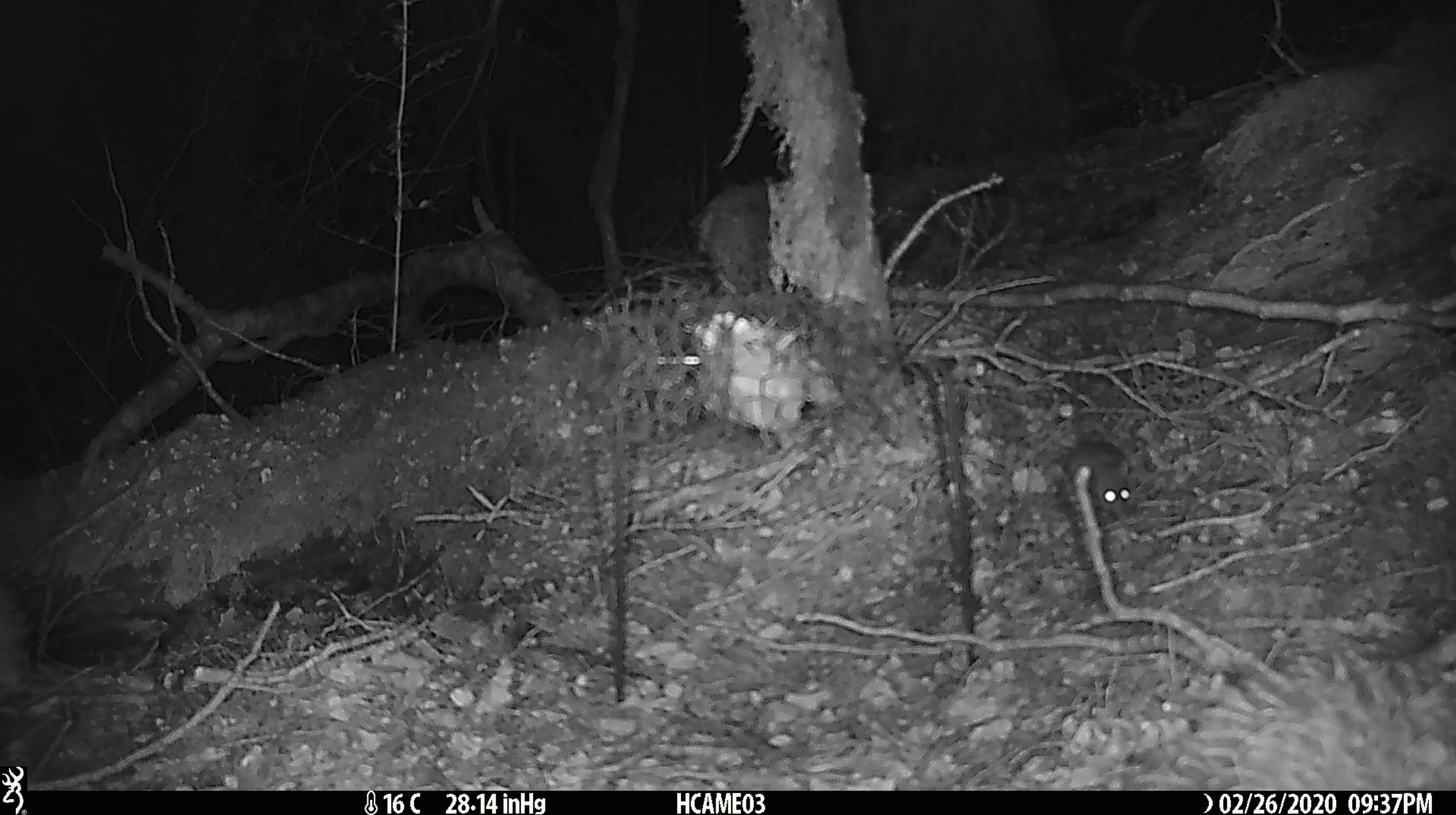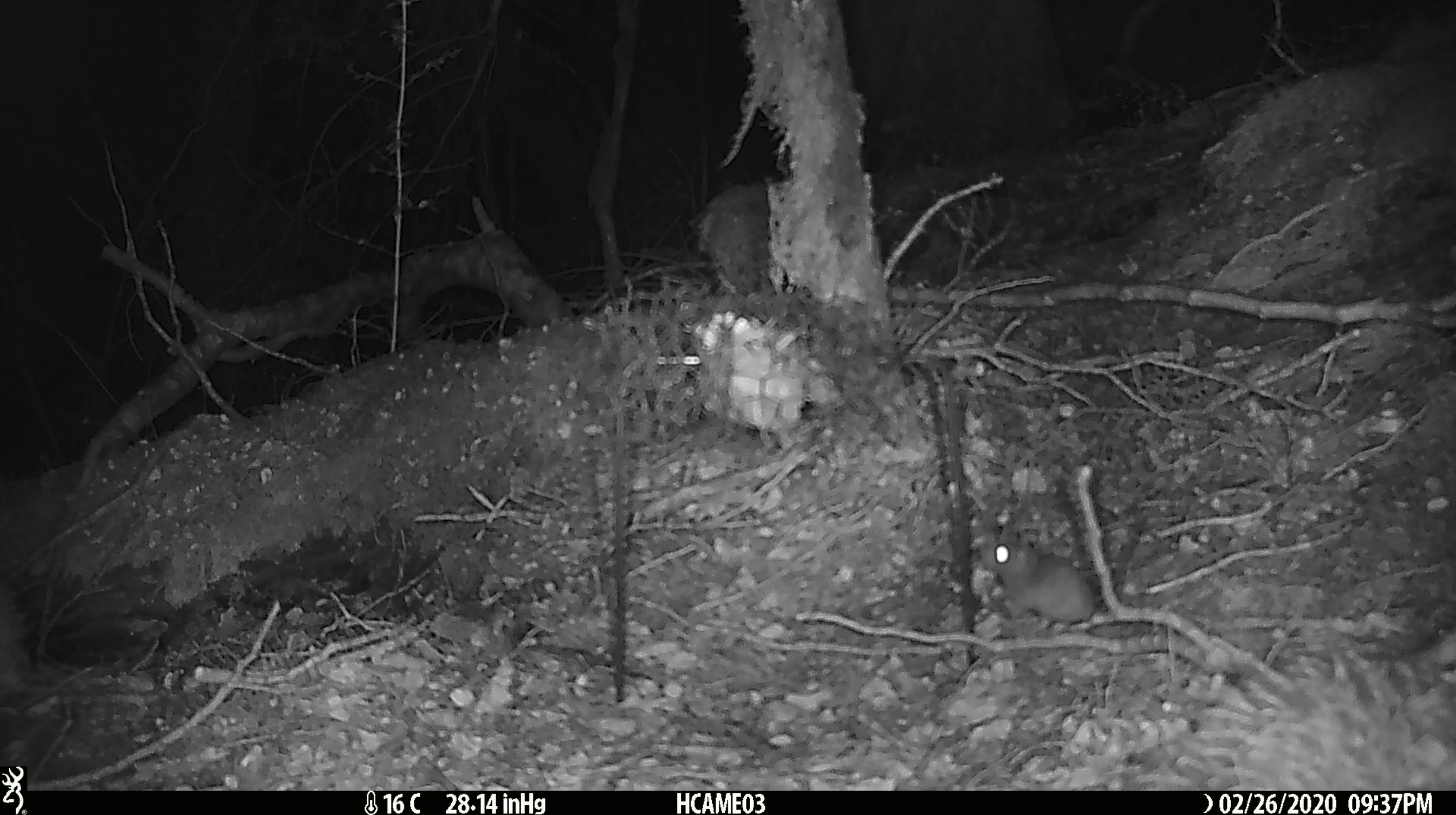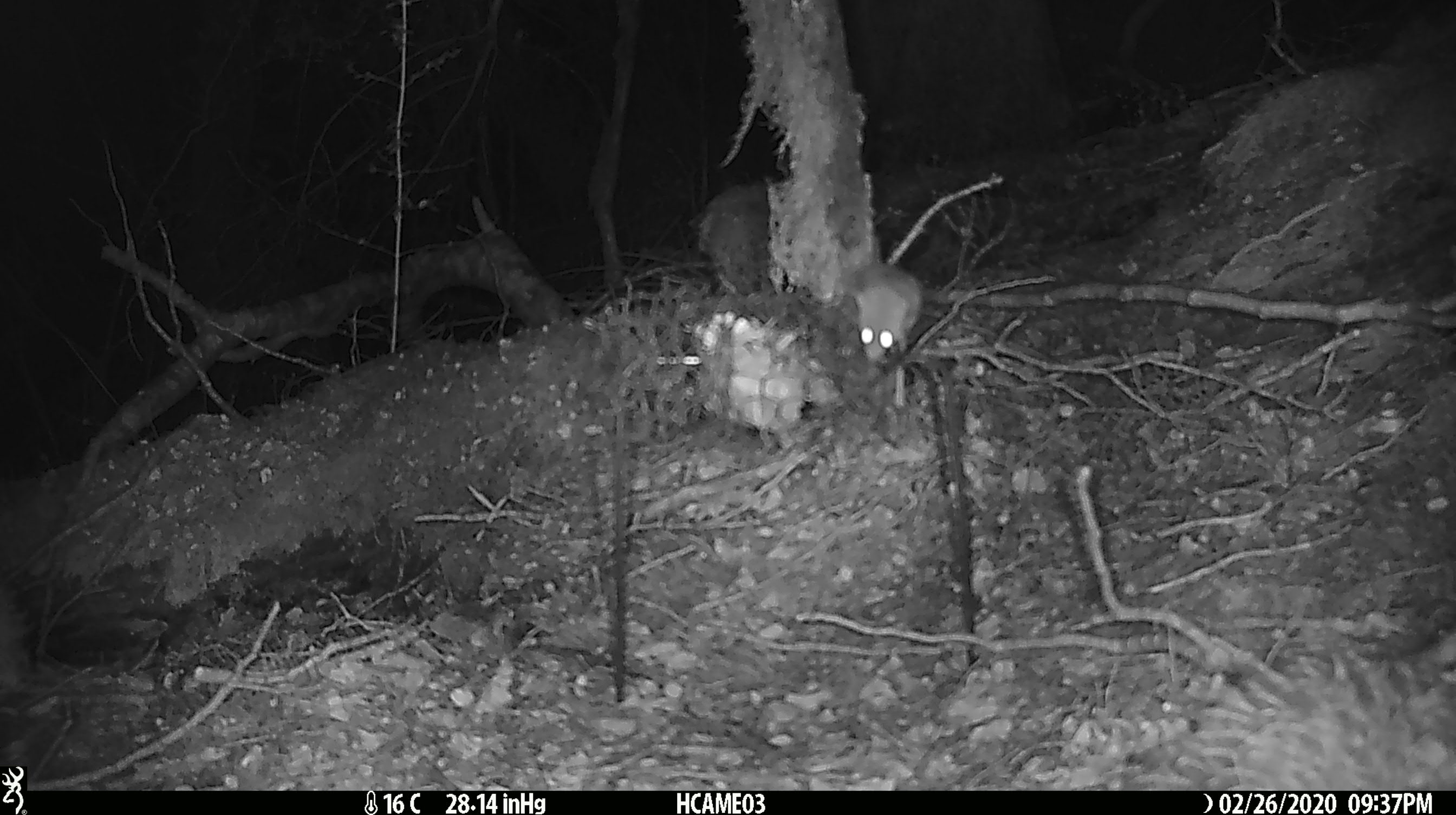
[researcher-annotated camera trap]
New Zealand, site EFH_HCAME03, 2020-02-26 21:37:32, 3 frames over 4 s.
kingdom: Animalia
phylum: Chordata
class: Mammalia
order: Rodentia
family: Muridae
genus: Mus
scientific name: Mus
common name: mouse